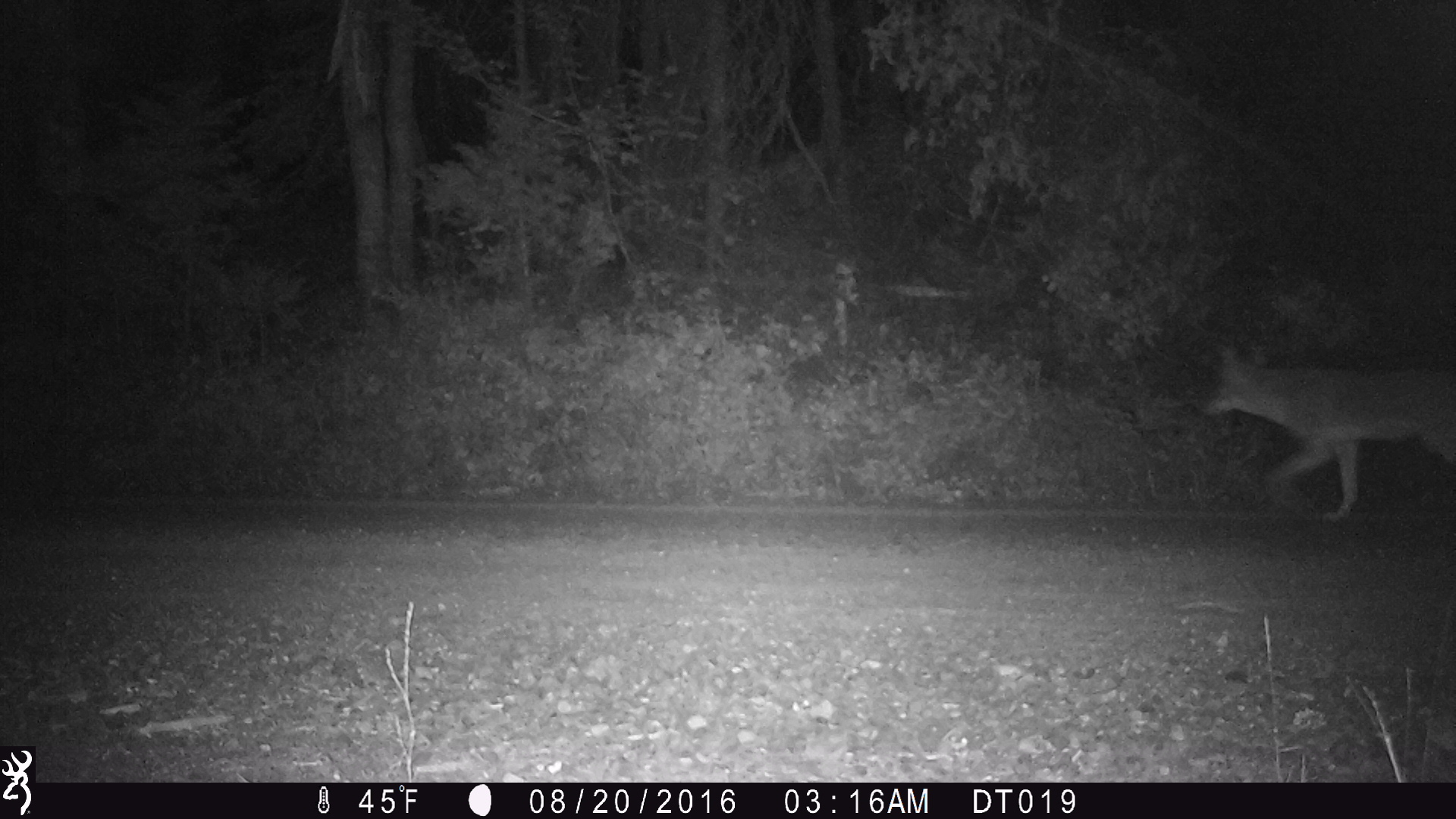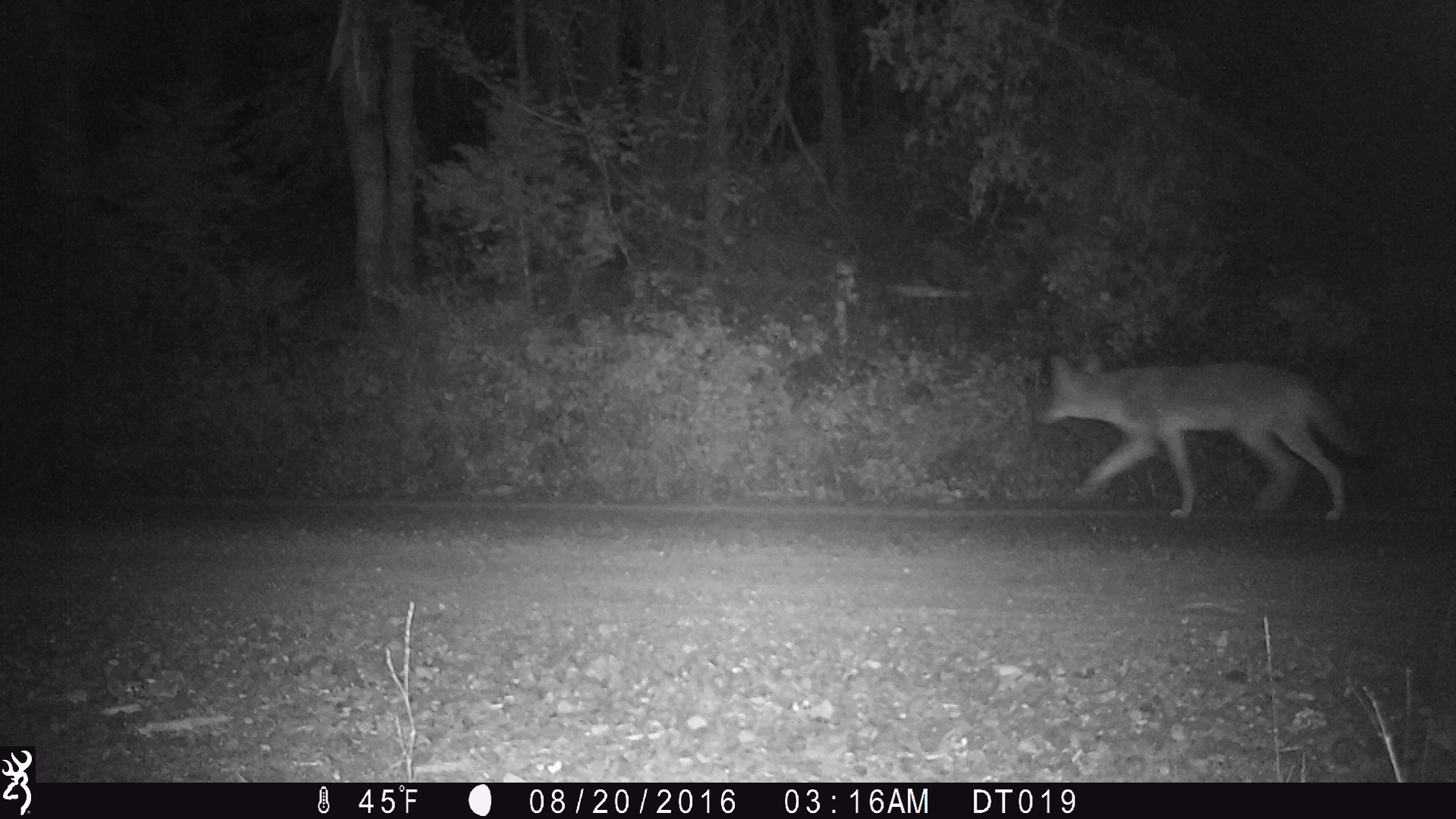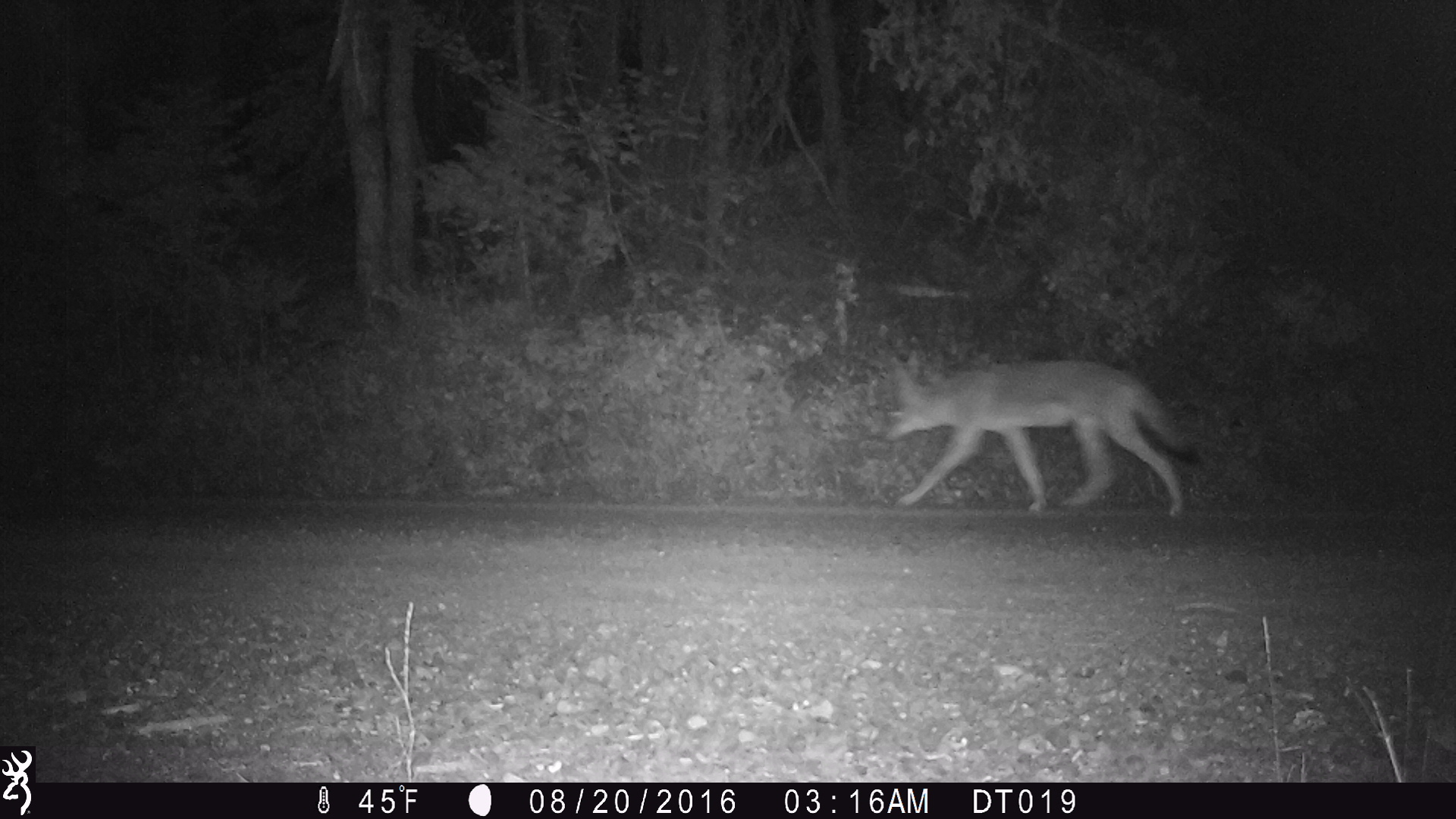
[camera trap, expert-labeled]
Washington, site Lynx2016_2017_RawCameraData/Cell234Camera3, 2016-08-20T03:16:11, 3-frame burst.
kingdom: Animalia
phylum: Chordata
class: Mammalia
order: Carnivora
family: Canidae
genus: Canis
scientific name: Canis latrans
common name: coyote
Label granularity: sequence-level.